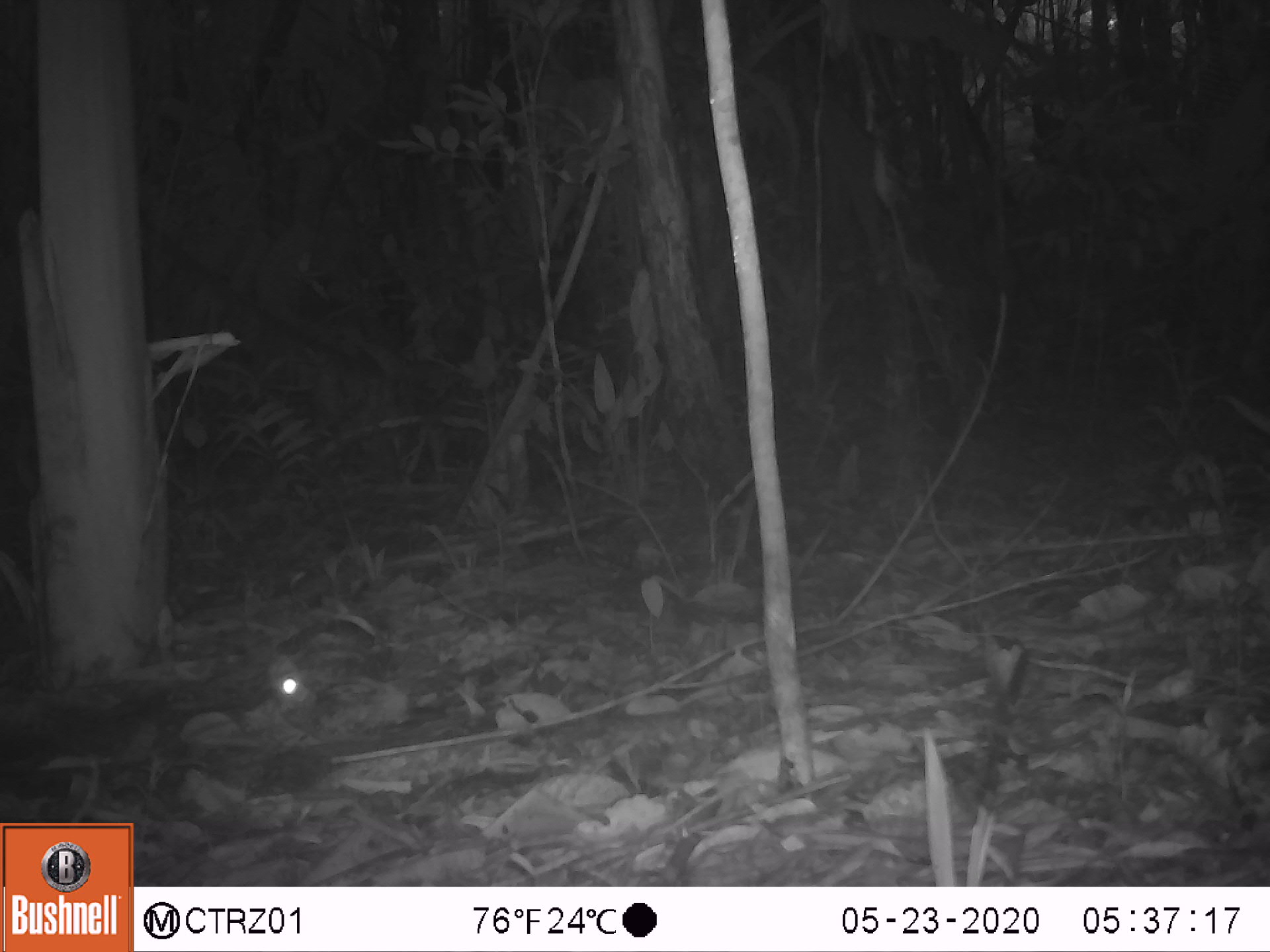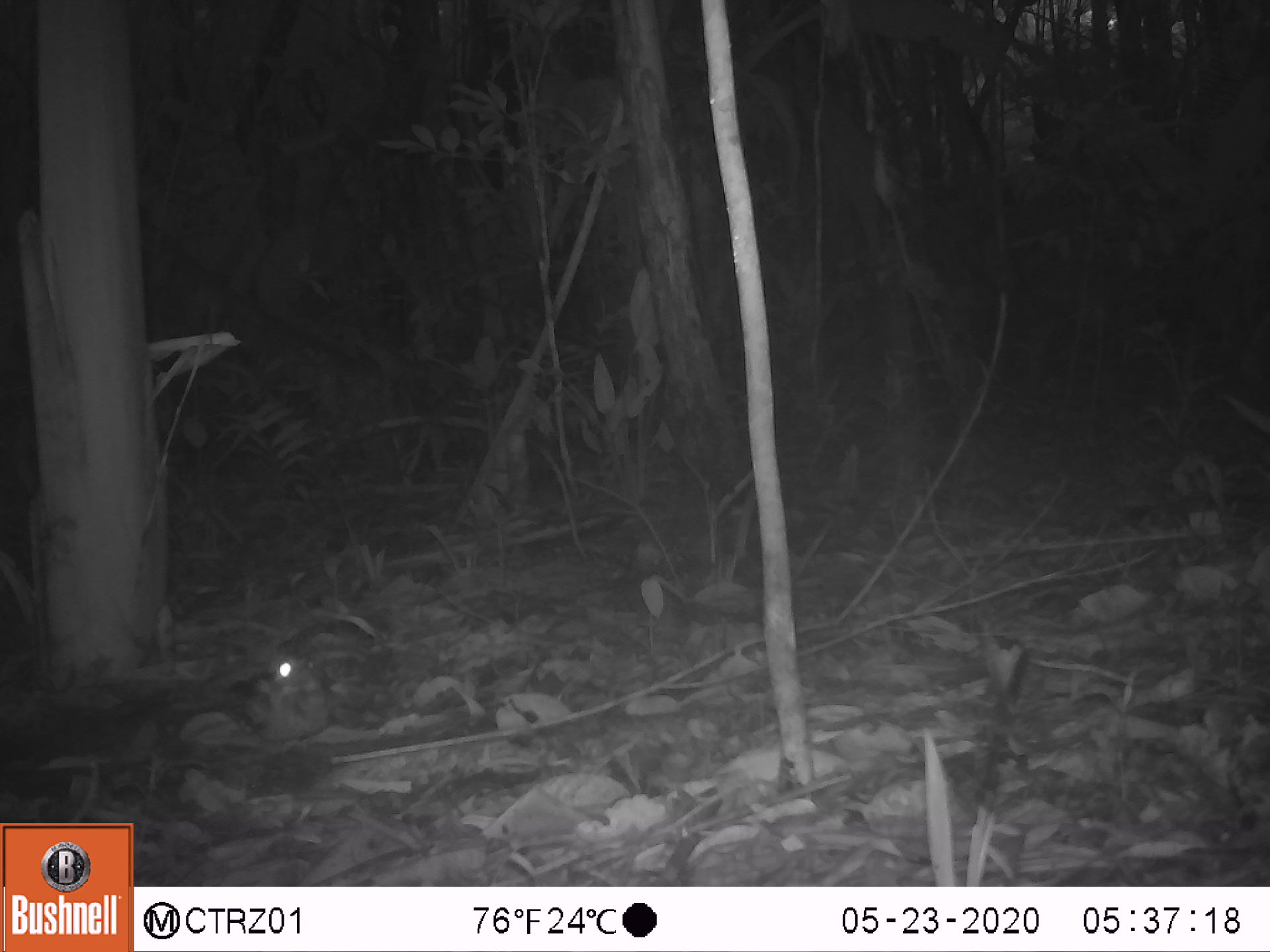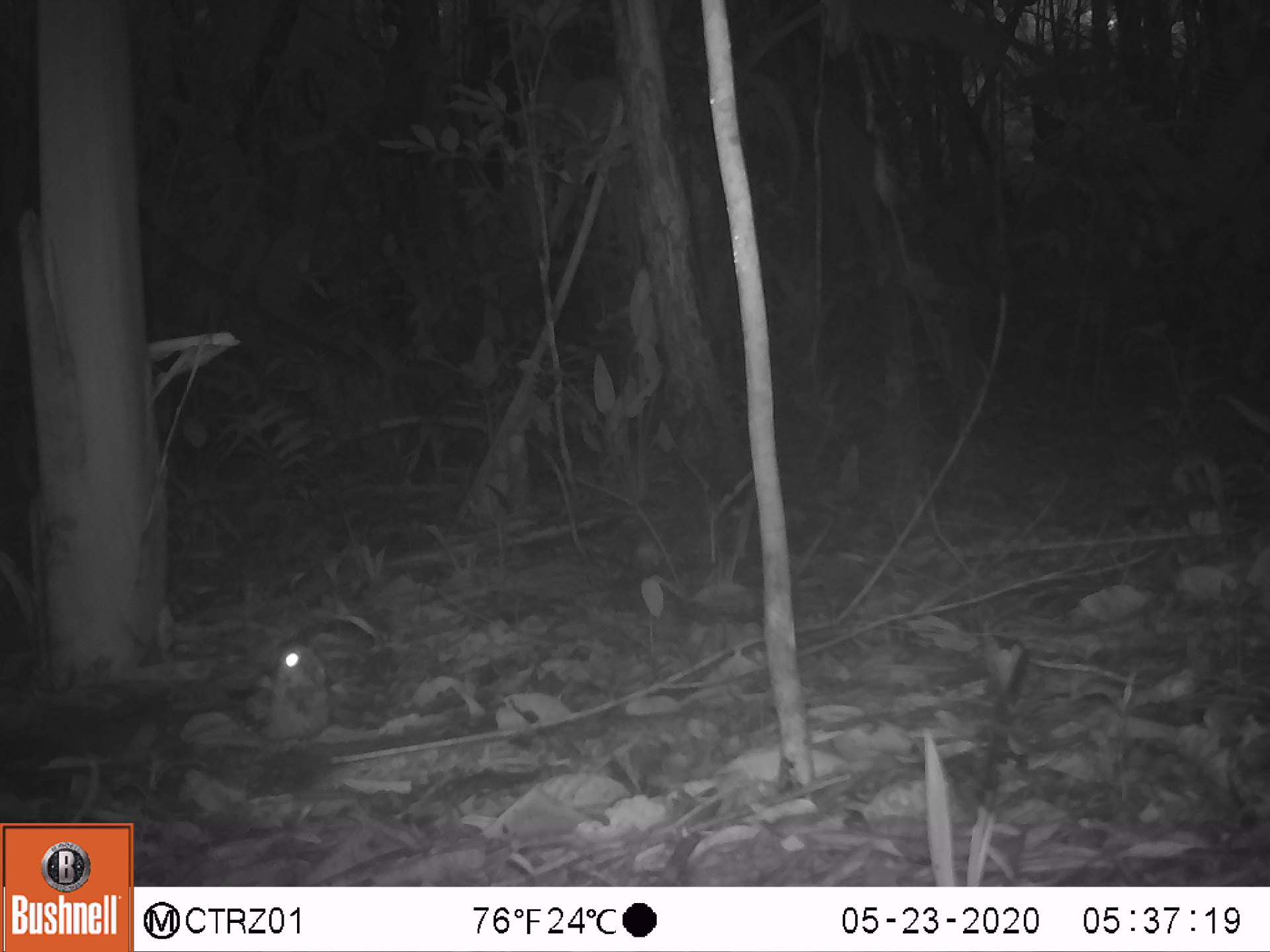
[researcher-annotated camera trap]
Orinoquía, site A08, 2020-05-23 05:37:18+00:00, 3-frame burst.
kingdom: Animalia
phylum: Chordata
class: Aves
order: Caprimulgiformes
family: Caprimulgidae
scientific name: Caprimulgidae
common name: nightjar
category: unknown nightjar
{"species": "unknown nightjar (nightjar) (Caprimulgidae)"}